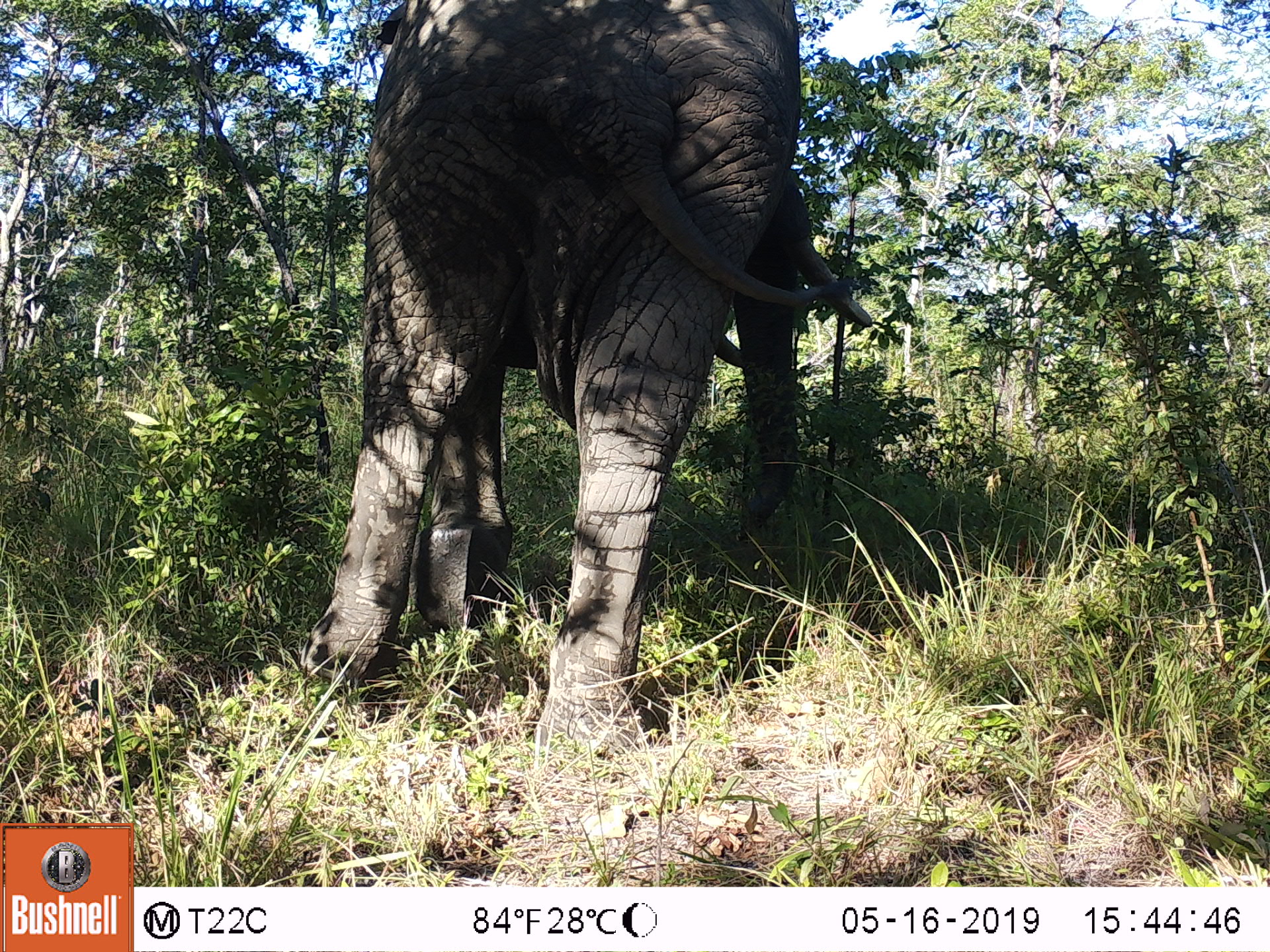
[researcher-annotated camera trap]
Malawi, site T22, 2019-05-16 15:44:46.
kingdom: Animalia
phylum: Chordata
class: Mammalia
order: Proboscidea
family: Elephantidae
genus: Loxodonta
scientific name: Loxodonta africana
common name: african savanna elephant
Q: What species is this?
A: African savanna elephant (Loxodonta africana).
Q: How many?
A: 1.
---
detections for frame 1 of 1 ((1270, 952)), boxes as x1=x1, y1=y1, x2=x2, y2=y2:
african savanna elephant: x1=284, y1=0, x2=873, y2=764